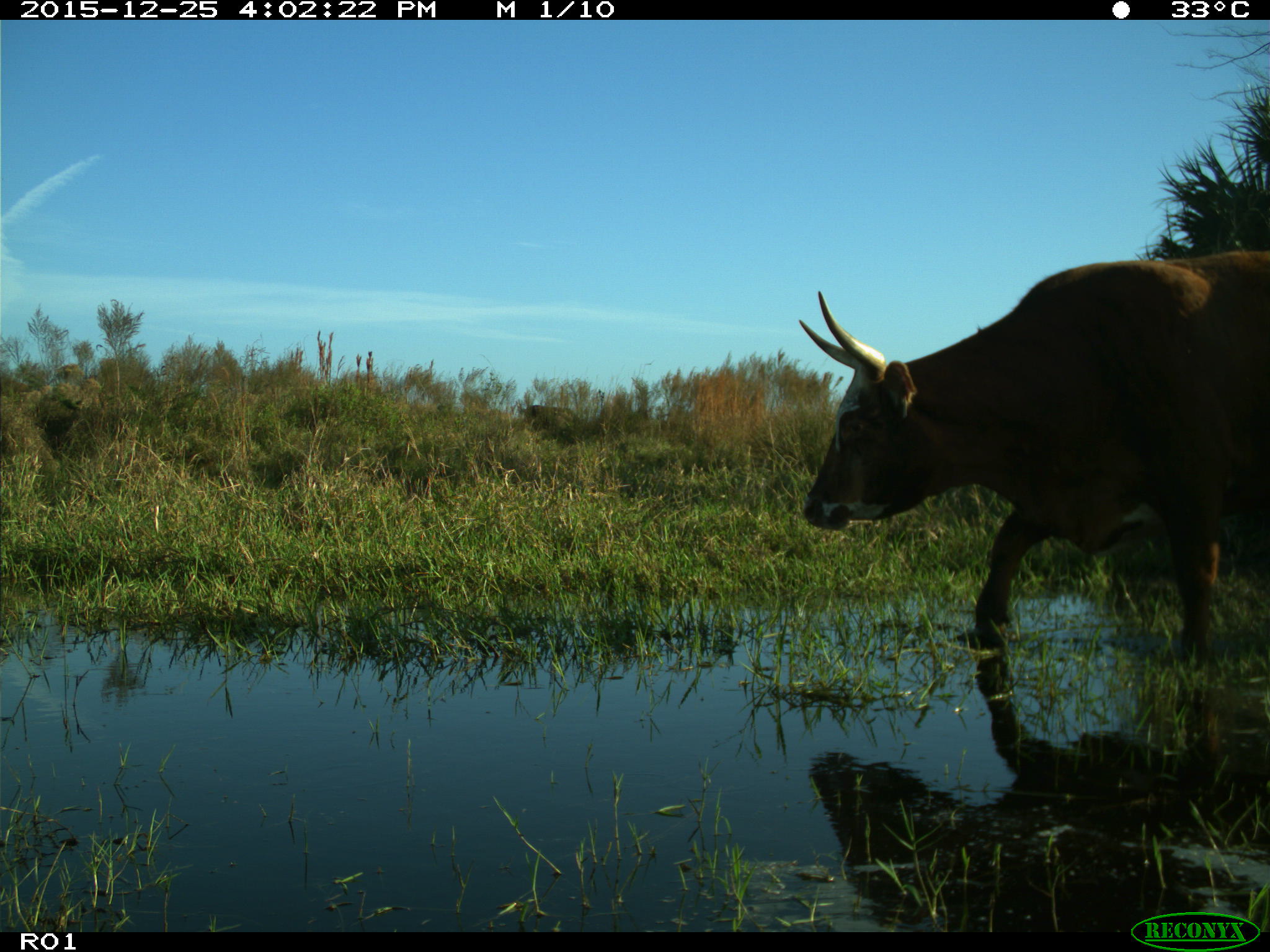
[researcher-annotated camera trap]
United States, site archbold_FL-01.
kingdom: Animalia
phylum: Chordata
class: Mammalia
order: Artiodactyla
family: Bovidae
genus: Bos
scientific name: Bos taurus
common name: domestic cow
Bos taurus (domestic cow).